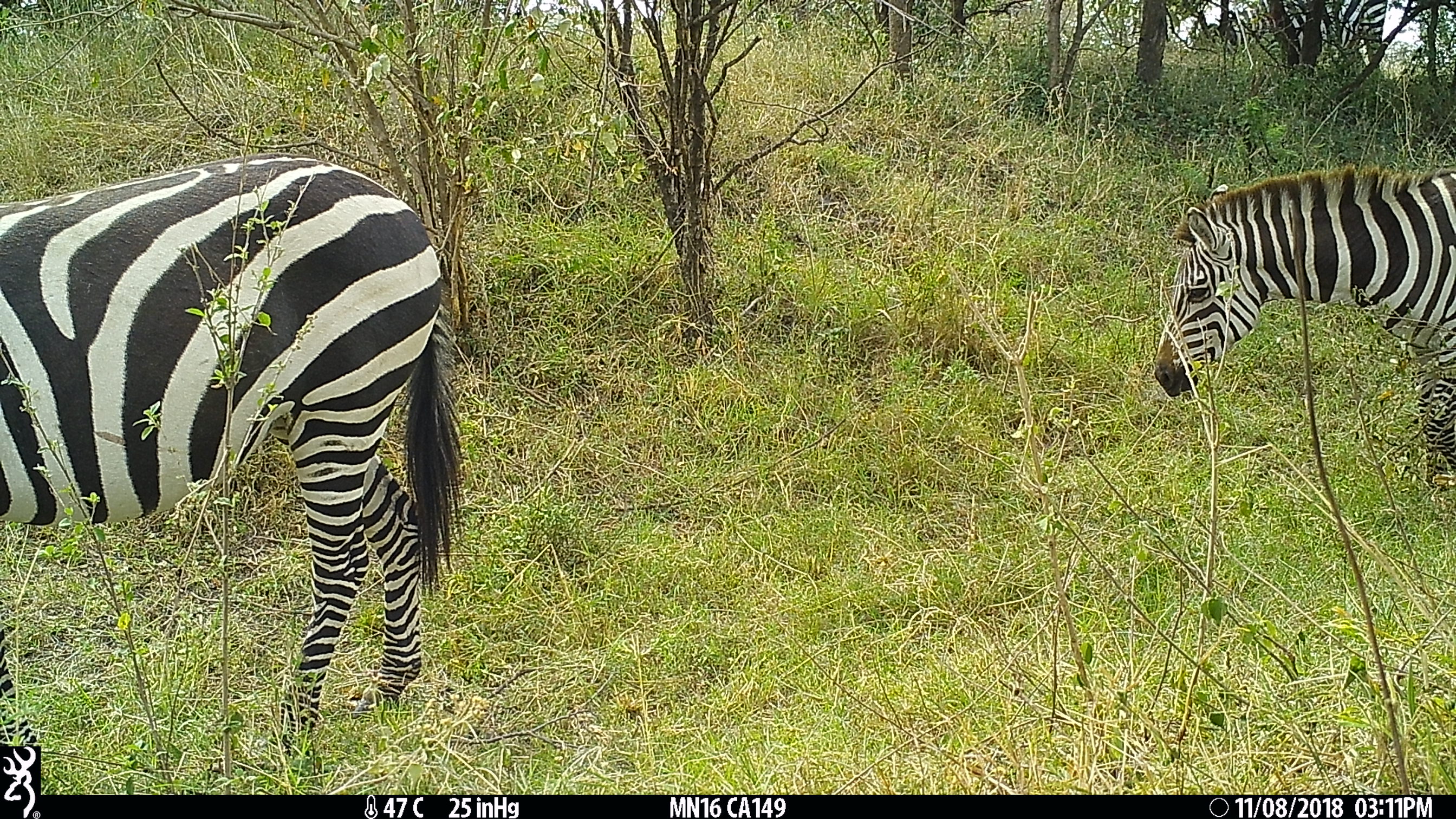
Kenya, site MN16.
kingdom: Animalia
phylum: Chordata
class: Mammalia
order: Perissodactyla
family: Equidae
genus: Equus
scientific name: Equus quagga burchellii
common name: burchell's zebra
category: zebra